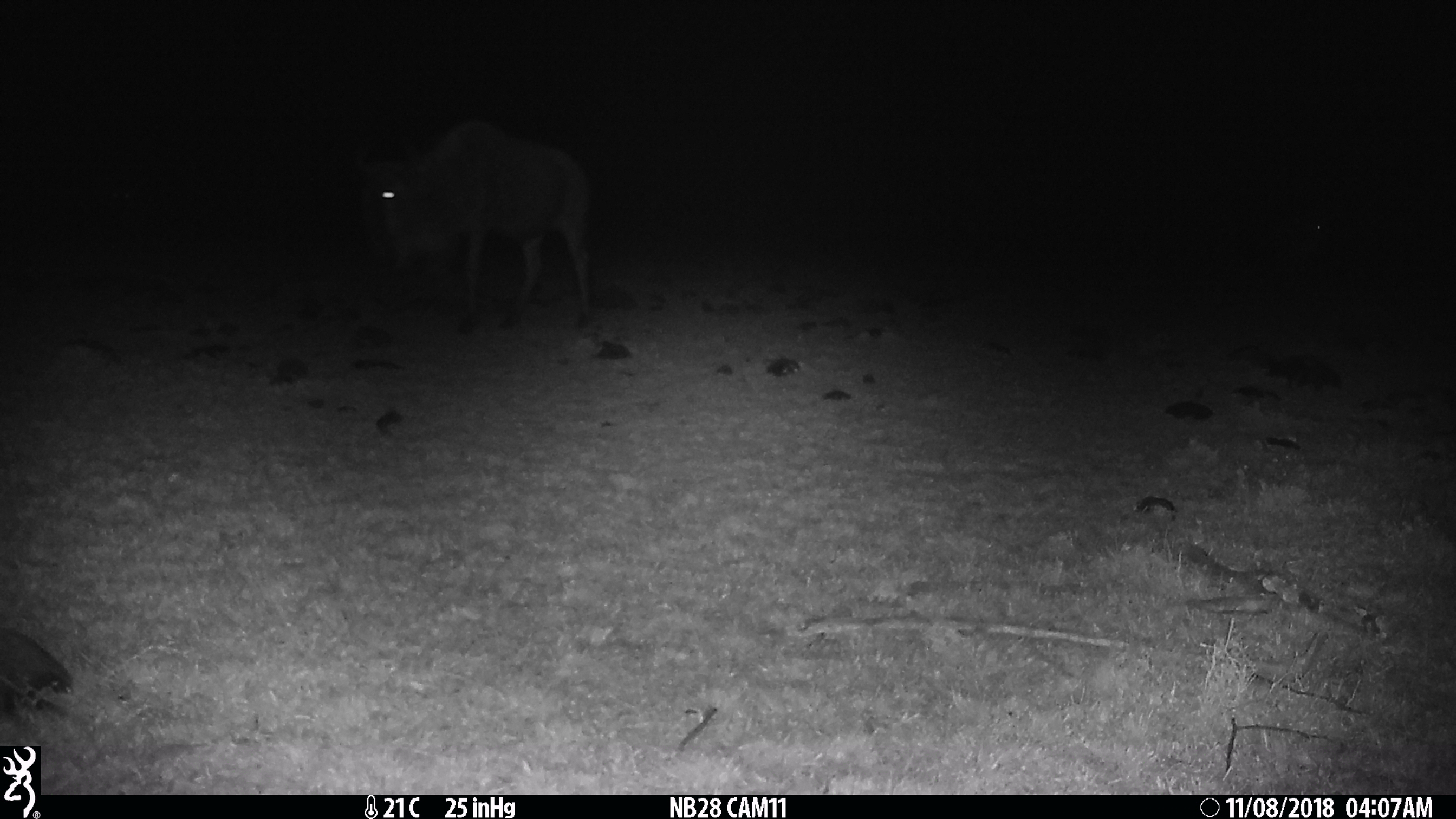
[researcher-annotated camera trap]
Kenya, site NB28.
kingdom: Animalia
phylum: Chordata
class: Mammalia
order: Artiodactyla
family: Bovidae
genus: Connochaetes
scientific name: Connochaetes taurinus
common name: blue wildebeest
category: wildebeest